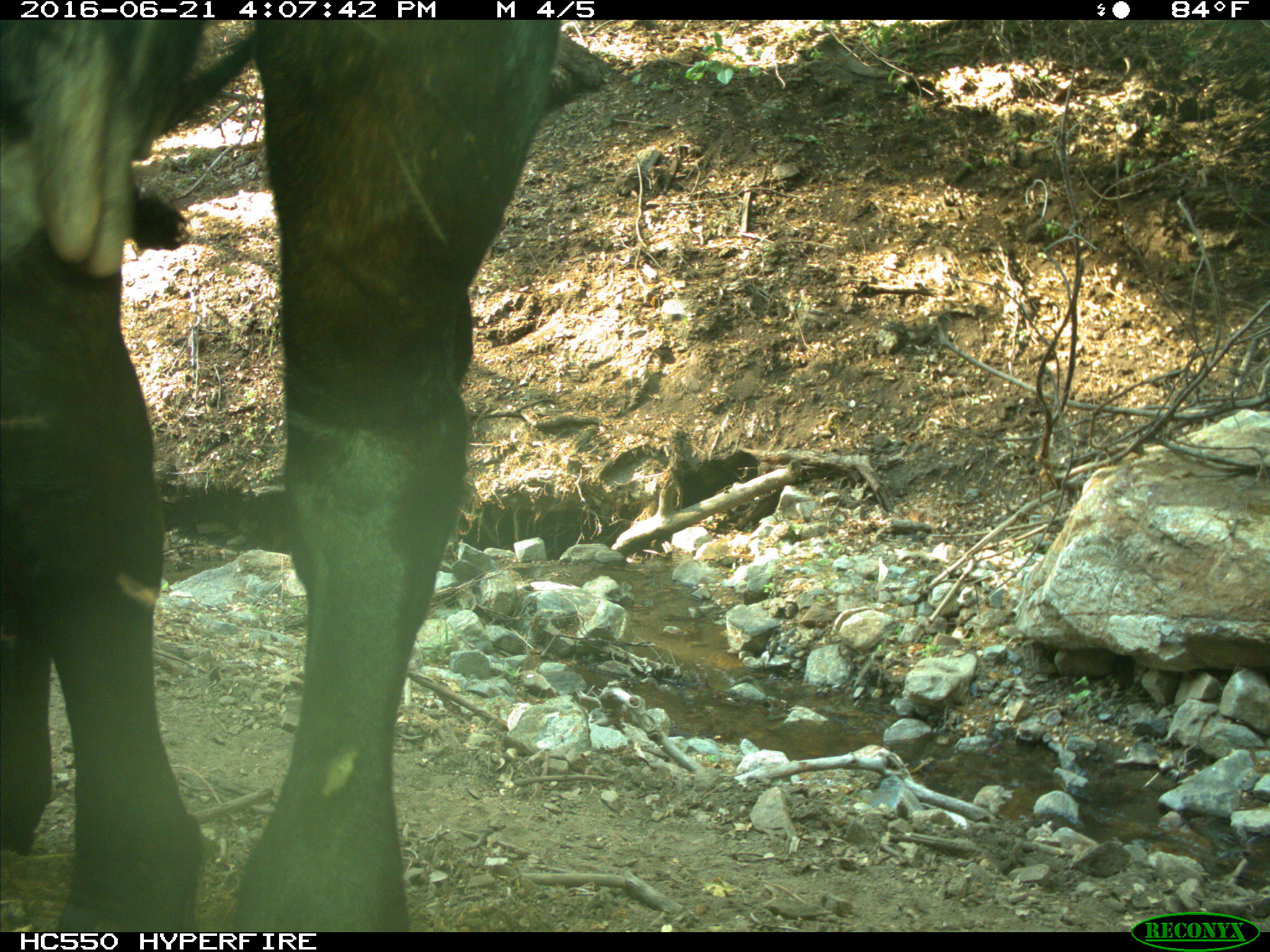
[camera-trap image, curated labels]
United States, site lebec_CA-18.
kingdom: Animalia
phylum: Chordata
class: Mammalia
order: Artiodactyla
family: Bovidae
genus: Bos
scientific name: Bos taurus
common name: domestic cow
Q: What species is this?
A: Bos taurus (domestic cow).